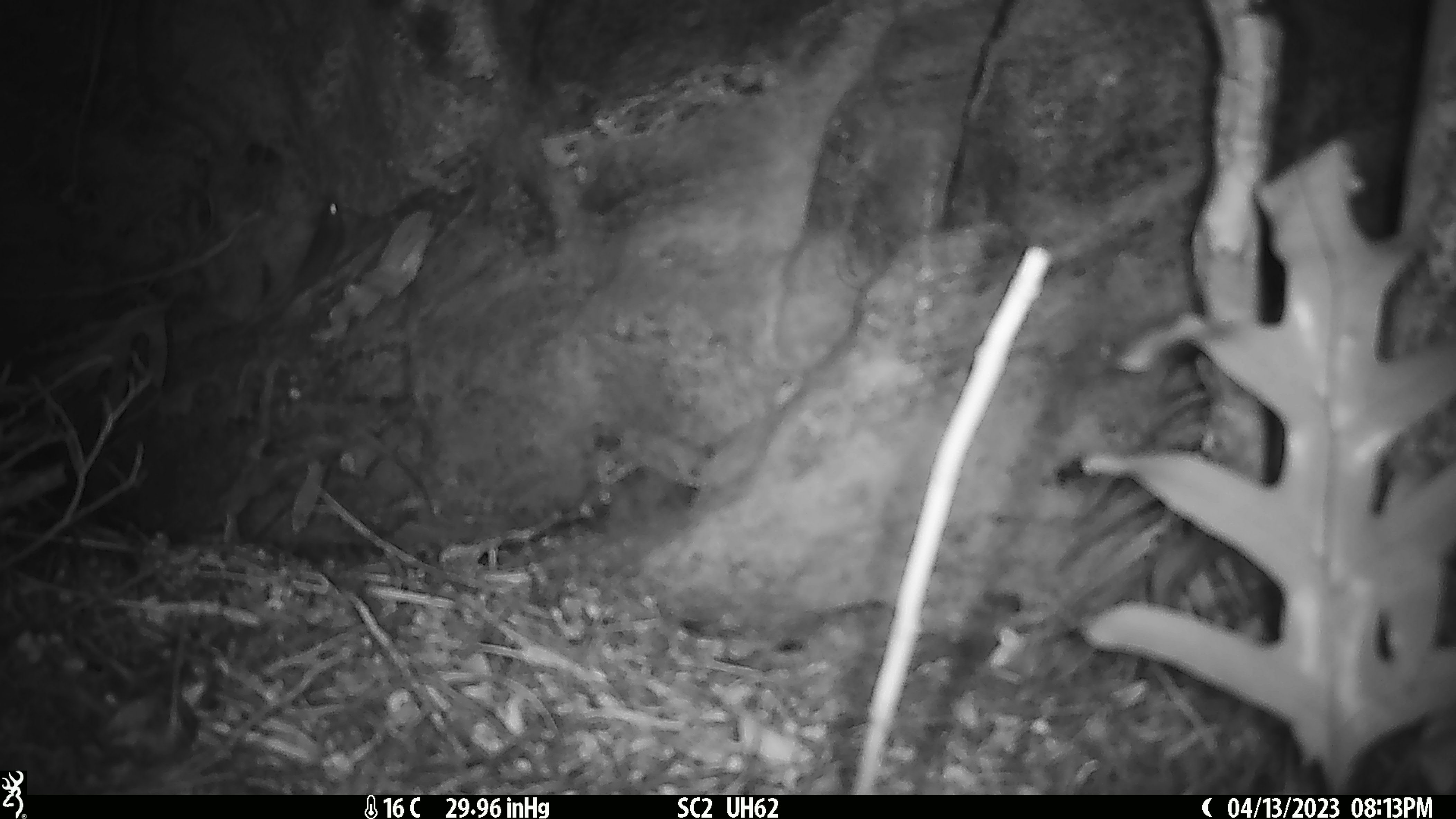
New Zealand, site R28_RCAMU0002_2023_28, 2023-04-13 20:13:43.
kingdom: Animalia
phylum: Chordata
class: Mammalia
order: Rodentia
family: Muridae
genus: Mus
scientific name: Mus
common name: mouse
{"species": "mouse (Mus)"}